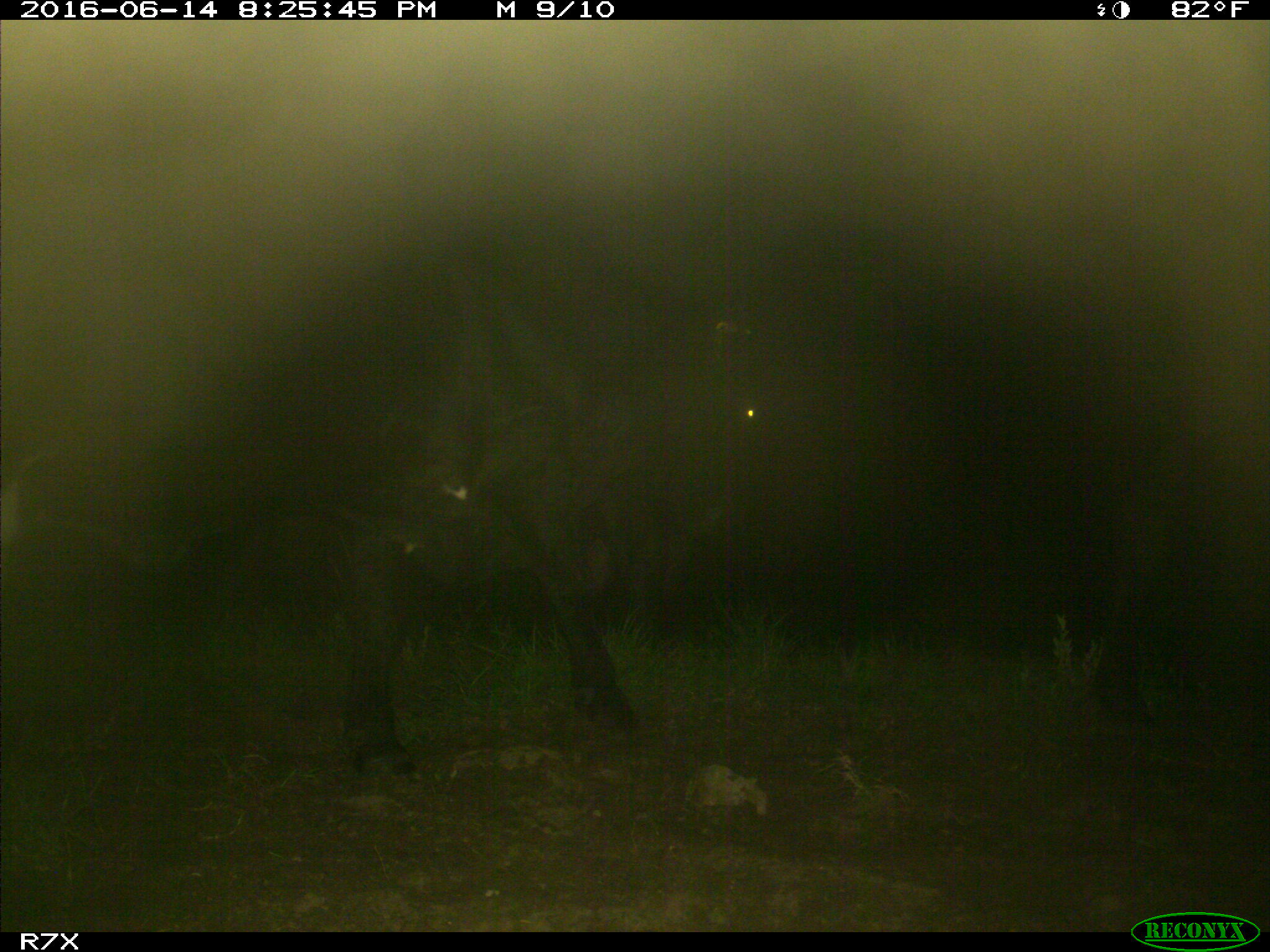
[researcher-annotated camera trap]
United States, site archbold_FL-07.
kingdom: Animalia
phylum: Chordata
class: Mammalia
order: Artiodactyla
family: Bovidae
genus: Bos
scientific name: Bos taurus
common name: domestic cow